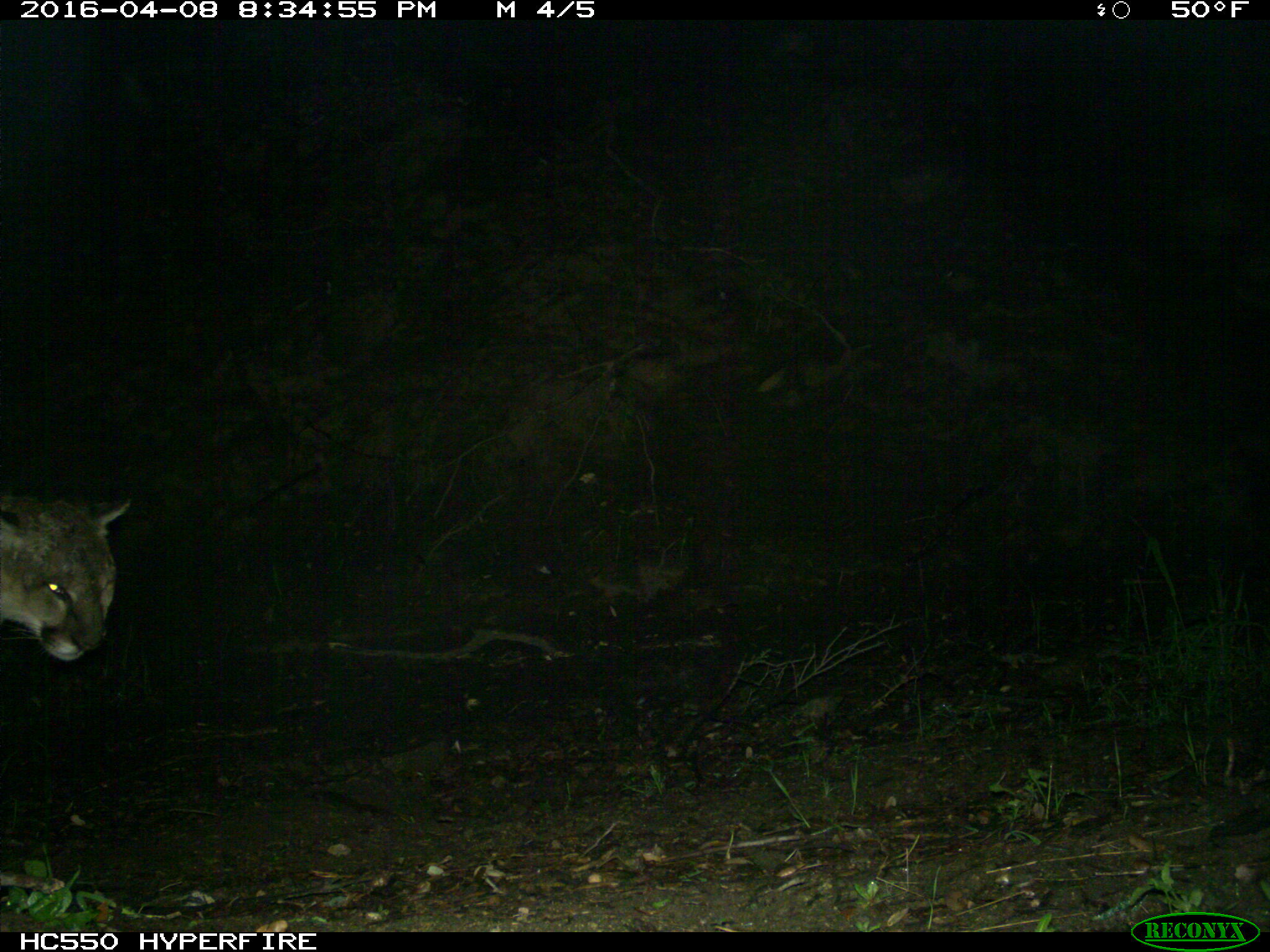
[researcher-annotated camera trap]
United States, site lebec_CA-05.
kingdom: Animalia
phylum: Chordata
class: Mammalia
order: Carnivora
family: Felidae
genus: Puma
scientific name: Puma concolor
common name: mountain lion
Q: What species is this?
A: Puma concolor (mountain lion).